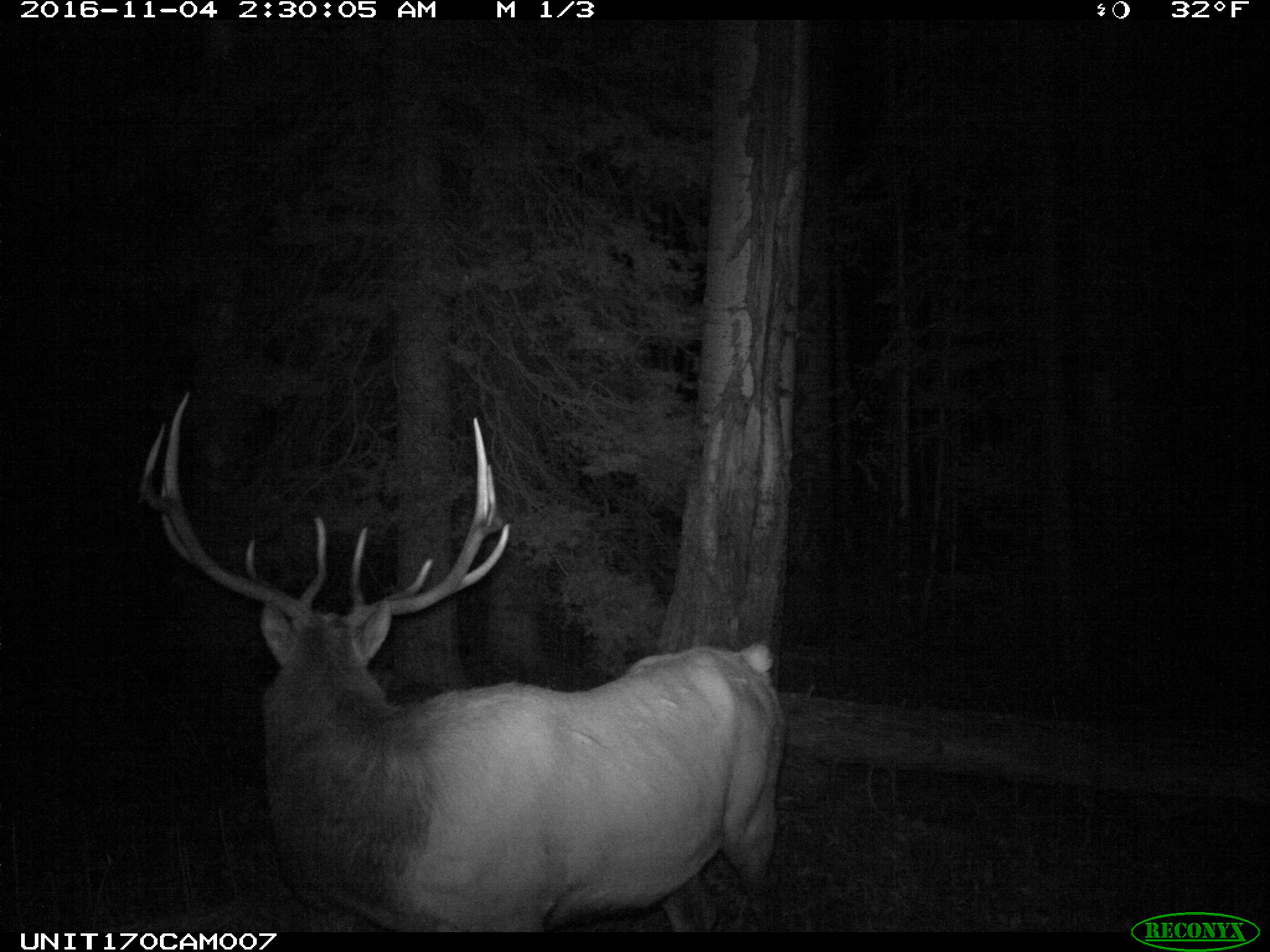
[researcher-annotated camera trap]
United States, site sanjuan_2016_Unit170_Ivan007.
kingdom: Animalia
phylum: Chordata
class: Mammalia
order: Artiodactyla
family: Cervidae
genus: Cervus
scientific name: Cervus elaphus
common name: red deer